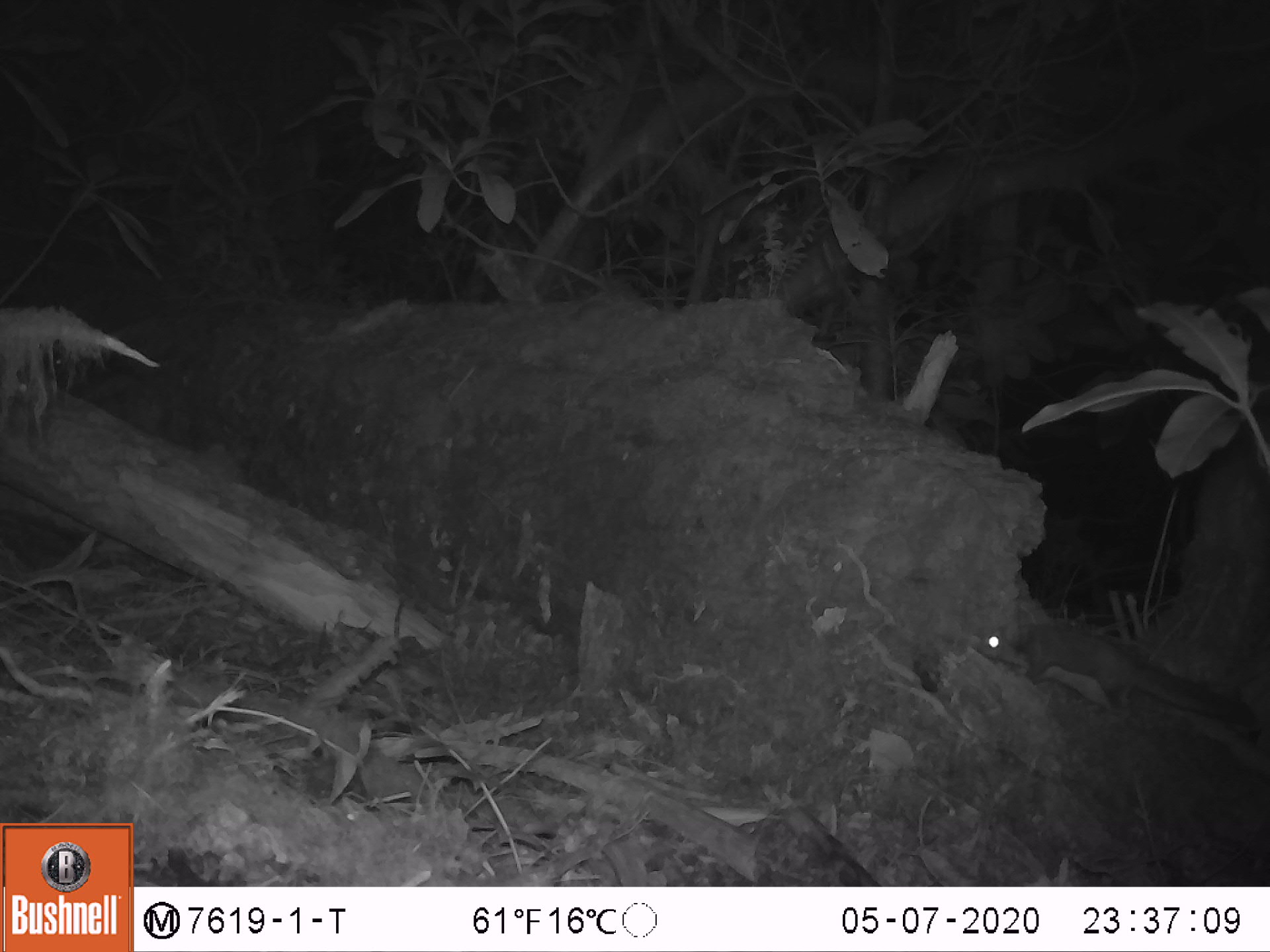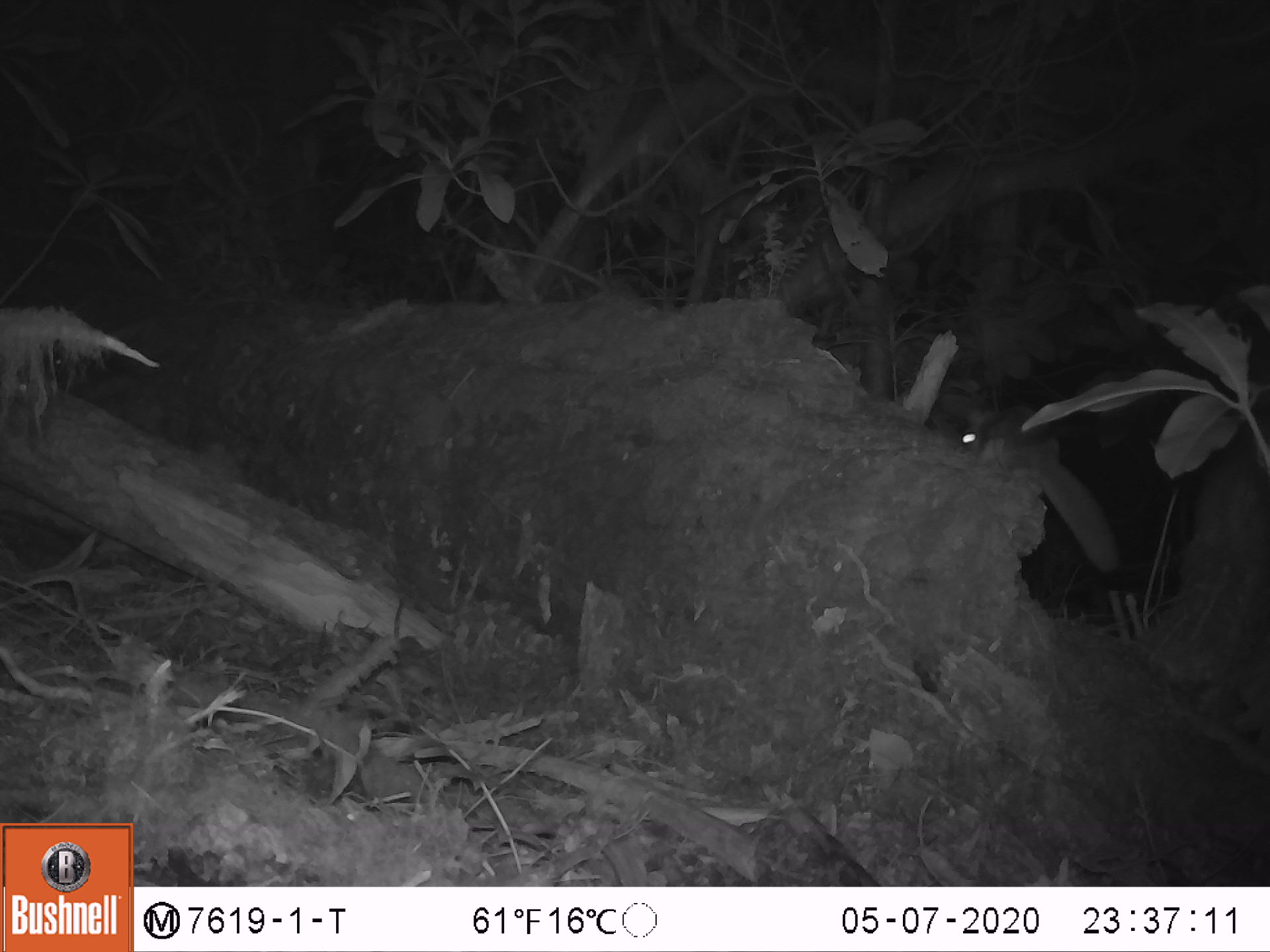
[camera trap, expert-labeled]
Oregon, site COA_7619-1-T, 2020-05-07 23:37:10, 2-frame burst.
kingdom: Animalia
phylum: Chordata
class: Mammalia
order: Rodentia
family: Sciuridae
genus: Glaucomys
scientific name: Glaucomys oregonensis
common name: humboldt's flying squirrel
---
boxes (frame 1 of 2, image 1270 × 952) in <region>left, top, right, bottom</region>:
humboldt's flying squirrel: <region>971, 610, 1267, 744</region>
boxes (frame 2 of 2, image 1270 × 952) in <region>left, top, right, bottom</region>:
humboldt's flying squirrel: <region>938, 394, 1140, 585</region>